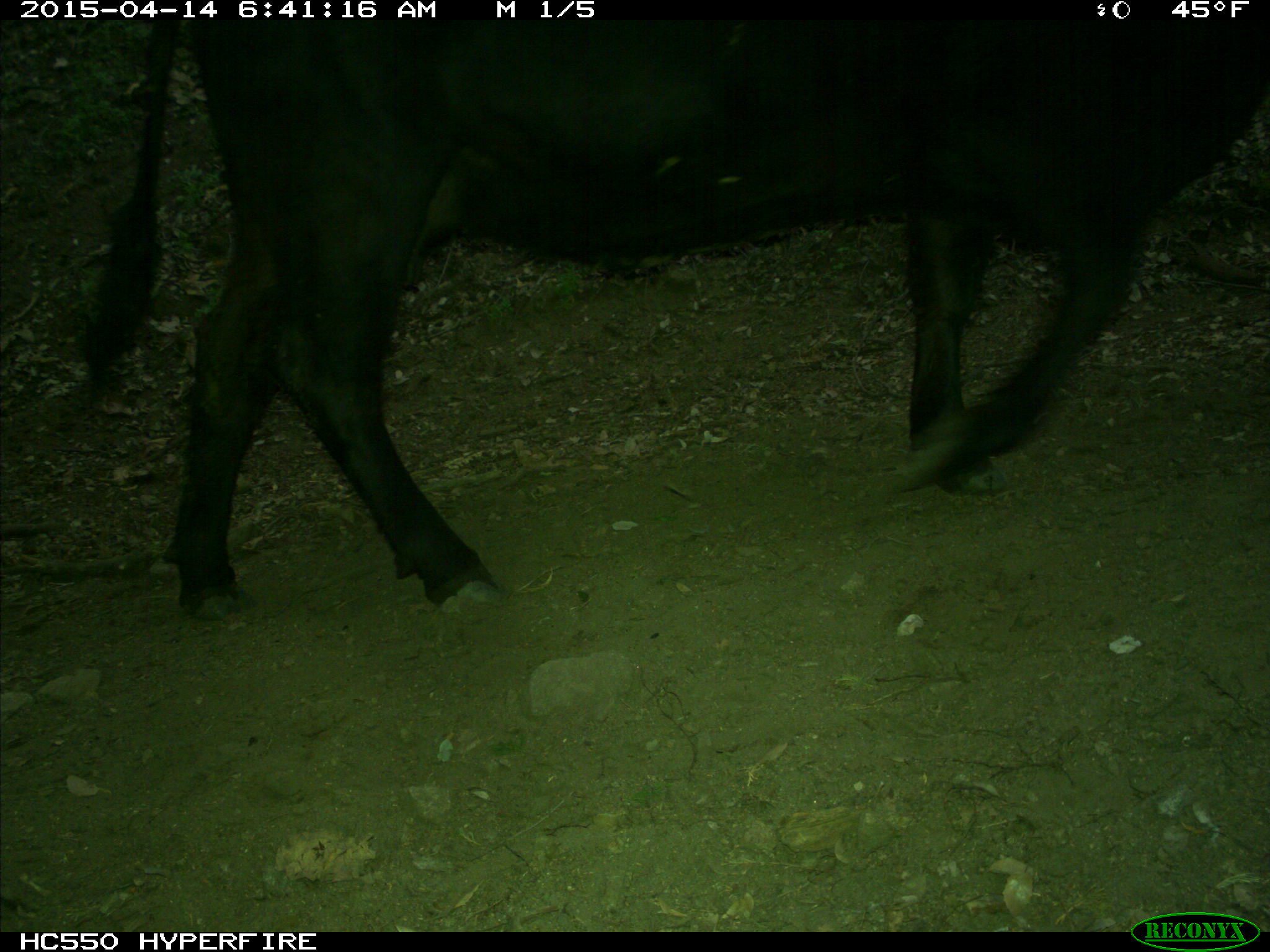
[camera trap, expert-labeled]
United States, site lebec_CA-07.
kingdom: Animalia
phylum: Chordata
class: Mammalia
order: Artiodactyla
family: Bovidae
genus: Bos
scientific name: Bos taurus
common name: domestic cow